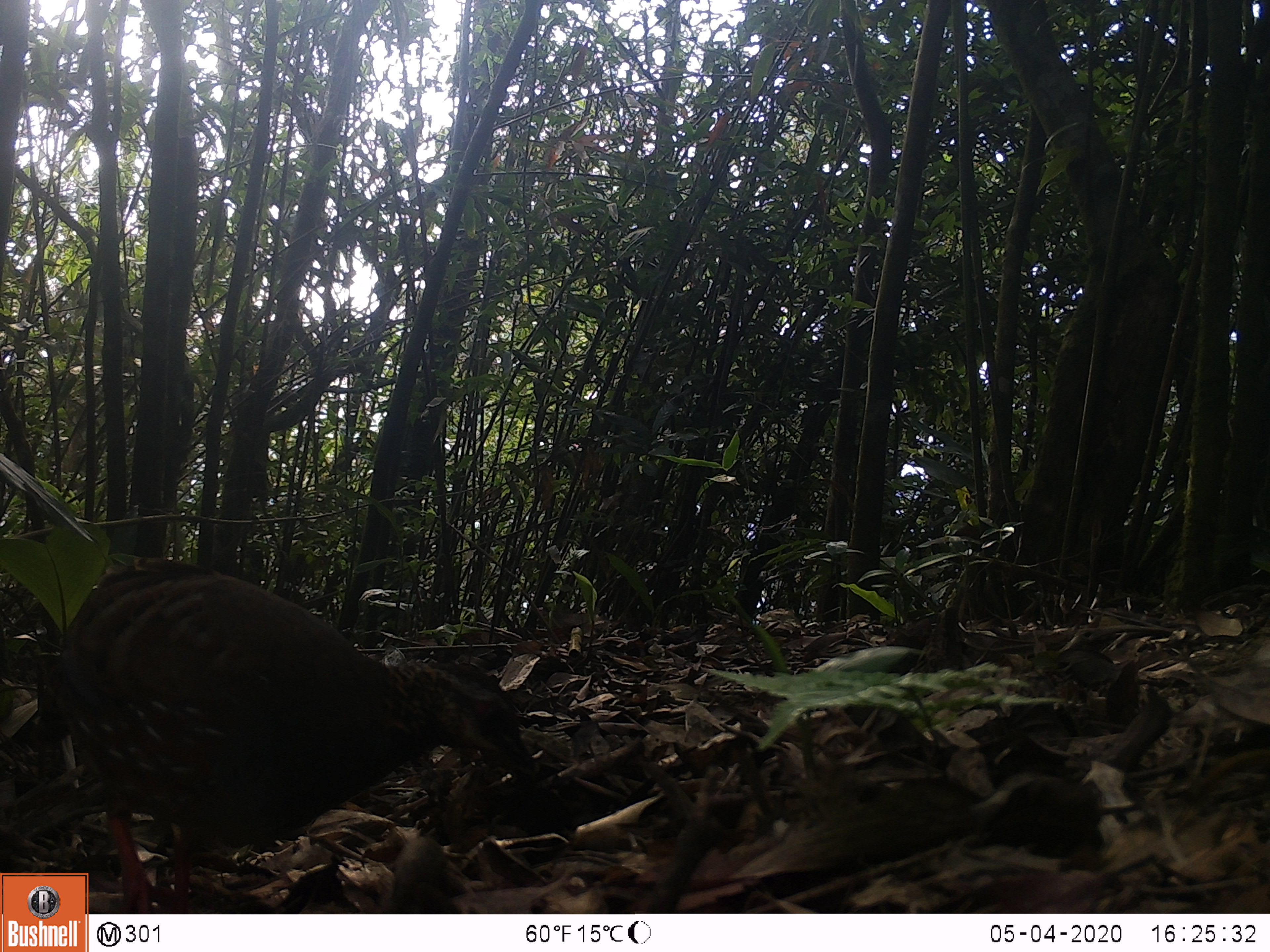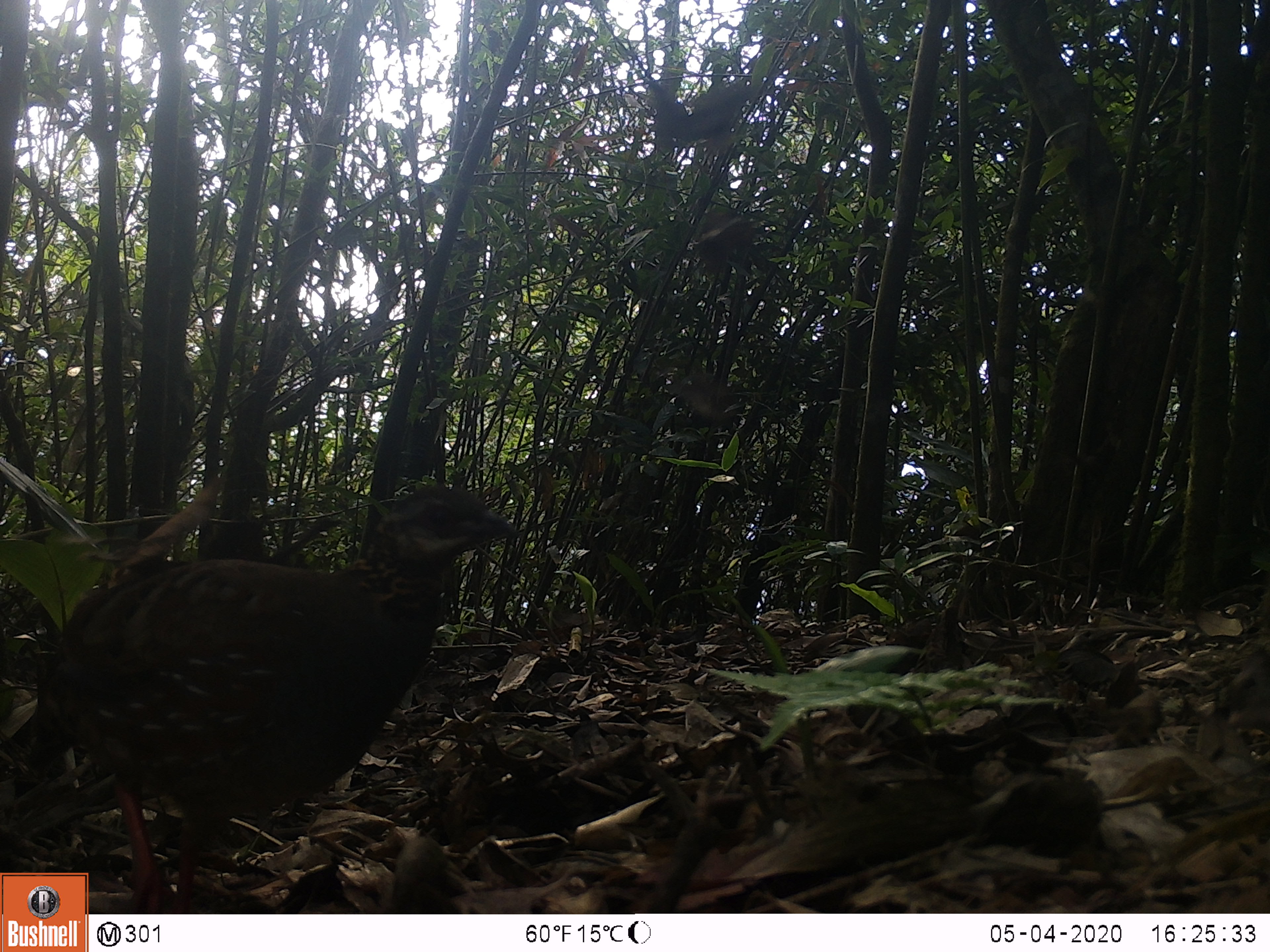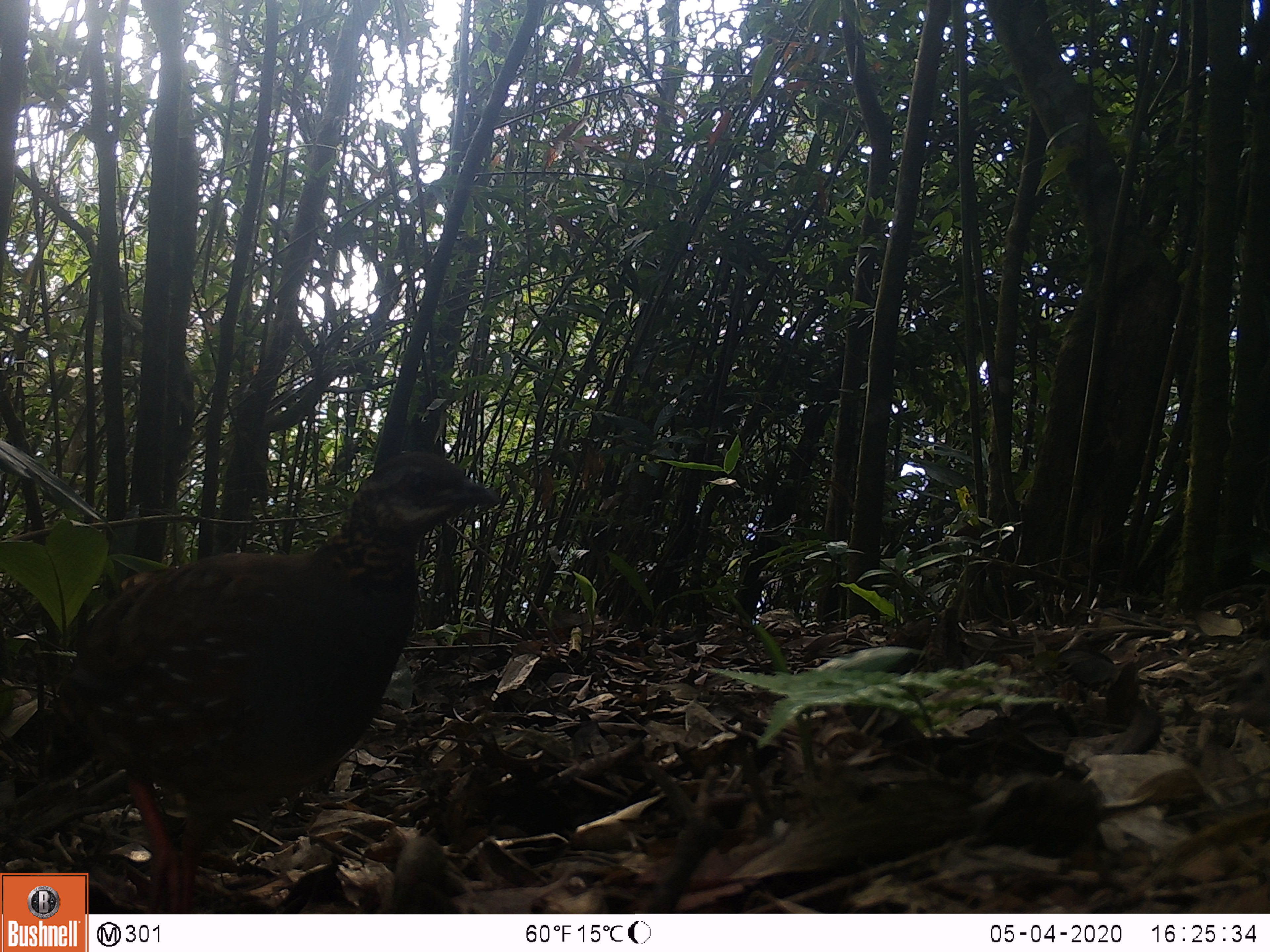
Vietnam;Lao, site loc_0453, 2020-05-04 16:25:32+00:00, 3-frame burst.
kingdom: Animalia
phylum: Chordata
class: Aves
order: Galliformes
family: Phasianidae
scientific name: Phasianidae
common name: partridge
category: unidentified partridge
Unidentified partridge (partridge) (Phasianidae). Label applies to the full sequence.